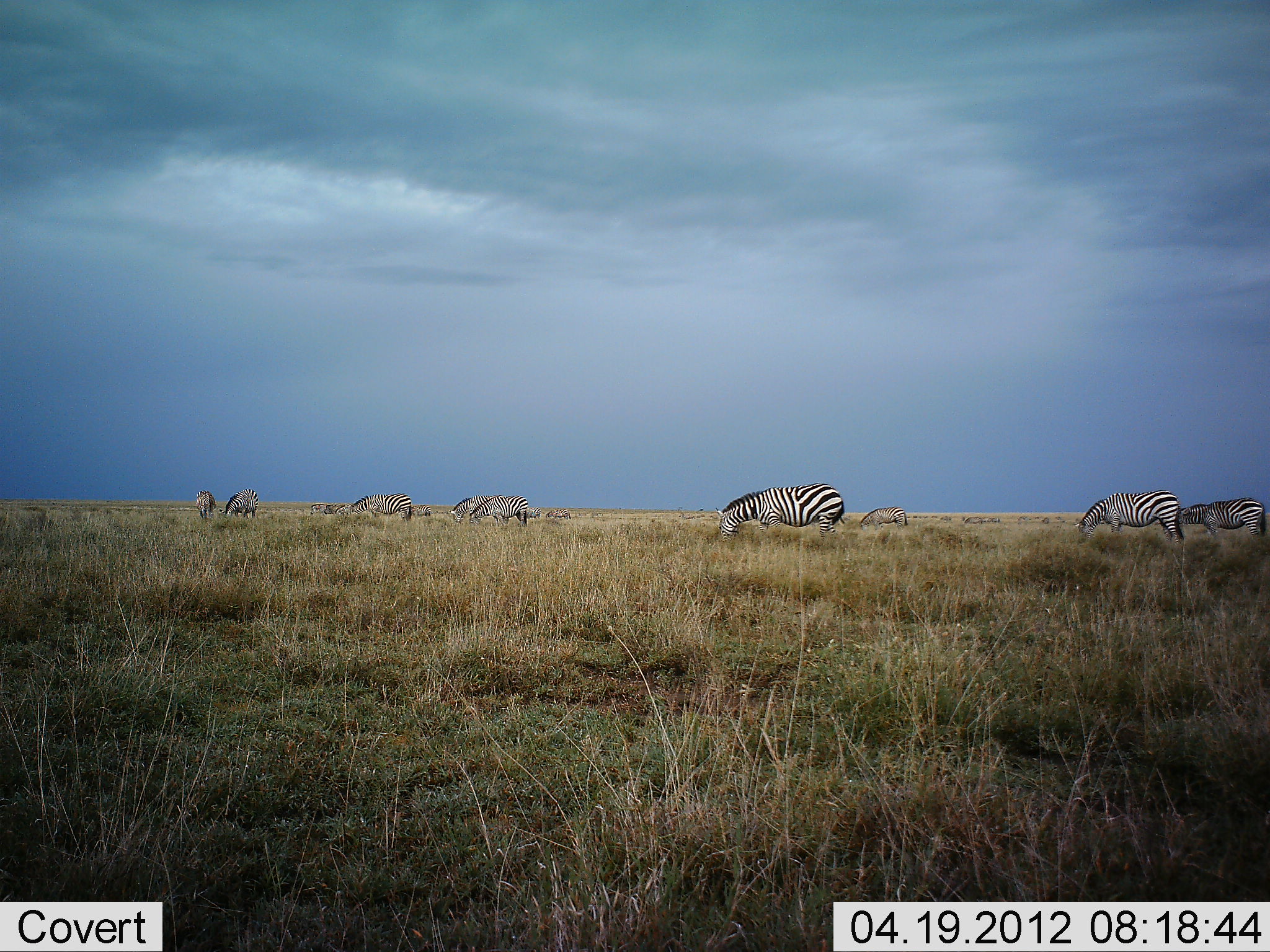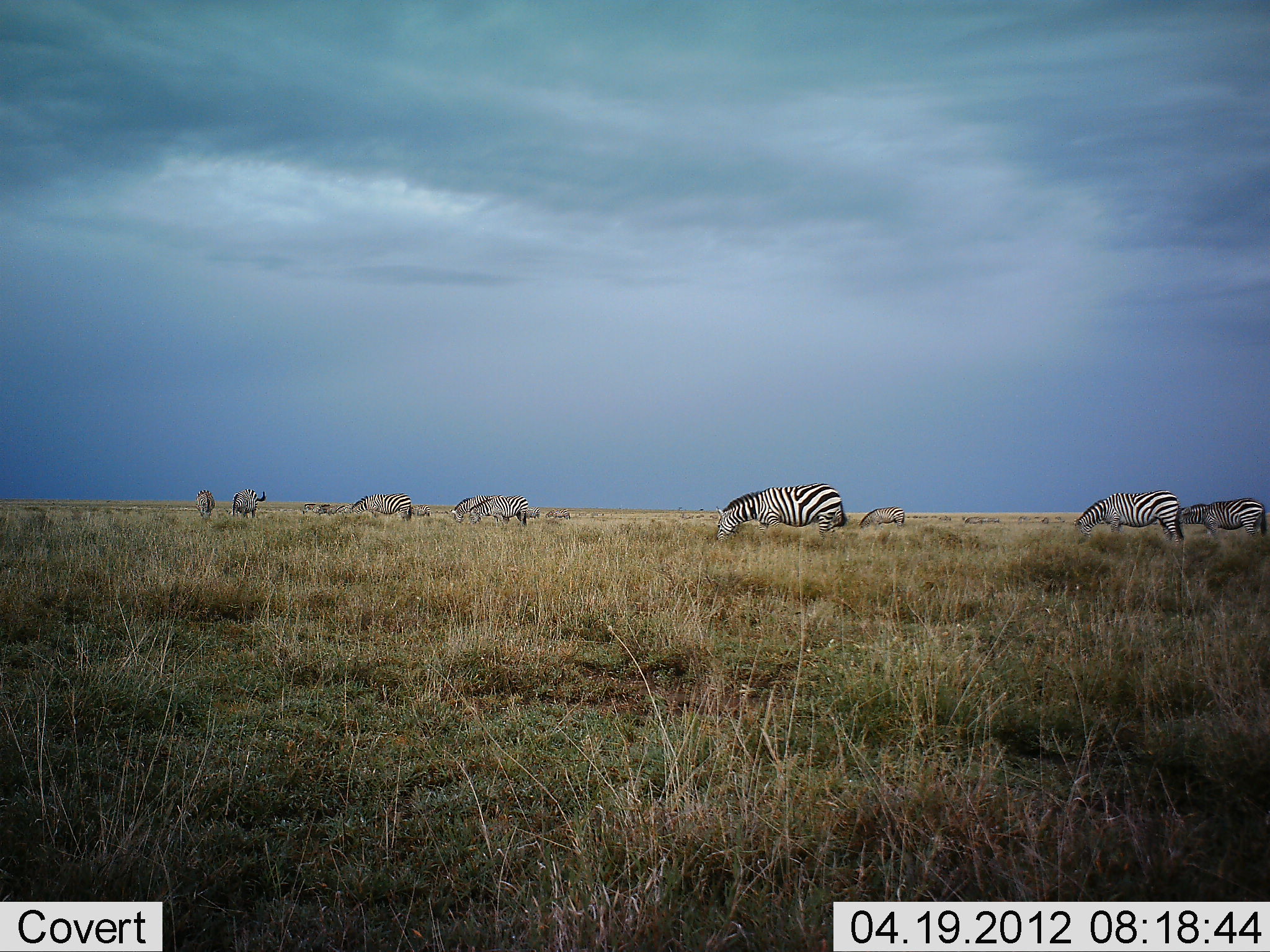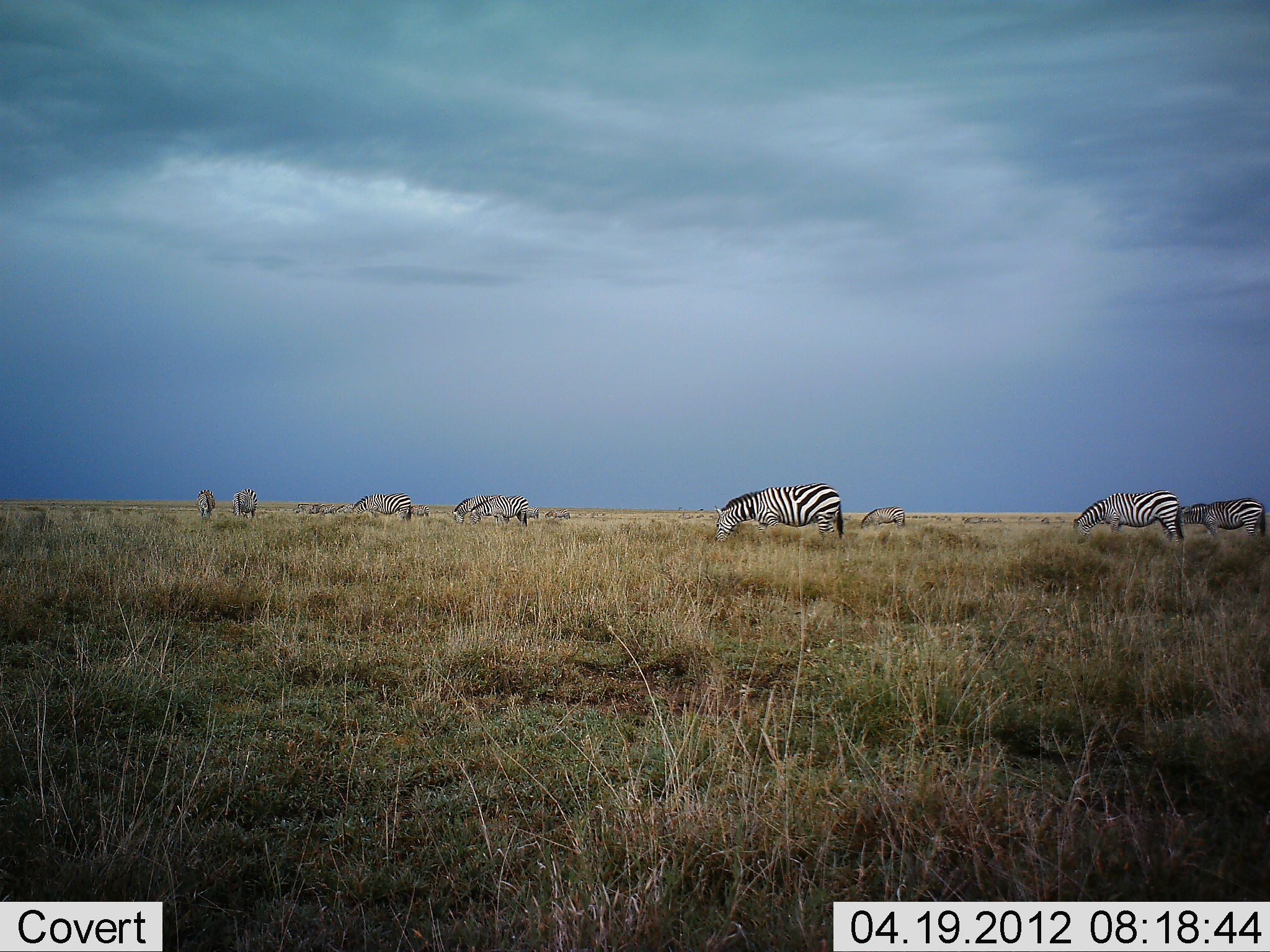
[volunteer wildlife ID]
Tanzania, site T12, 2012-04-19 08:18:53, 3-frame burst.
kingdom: Animalia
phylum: Chordata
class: Mammalia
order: Perissodactyla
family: Equidae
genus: Equus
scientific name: Equus quagga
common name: plains zebra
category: zebra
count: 11-50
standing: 50%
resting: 0%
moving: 12%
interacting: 0%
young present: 0%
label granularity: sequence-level